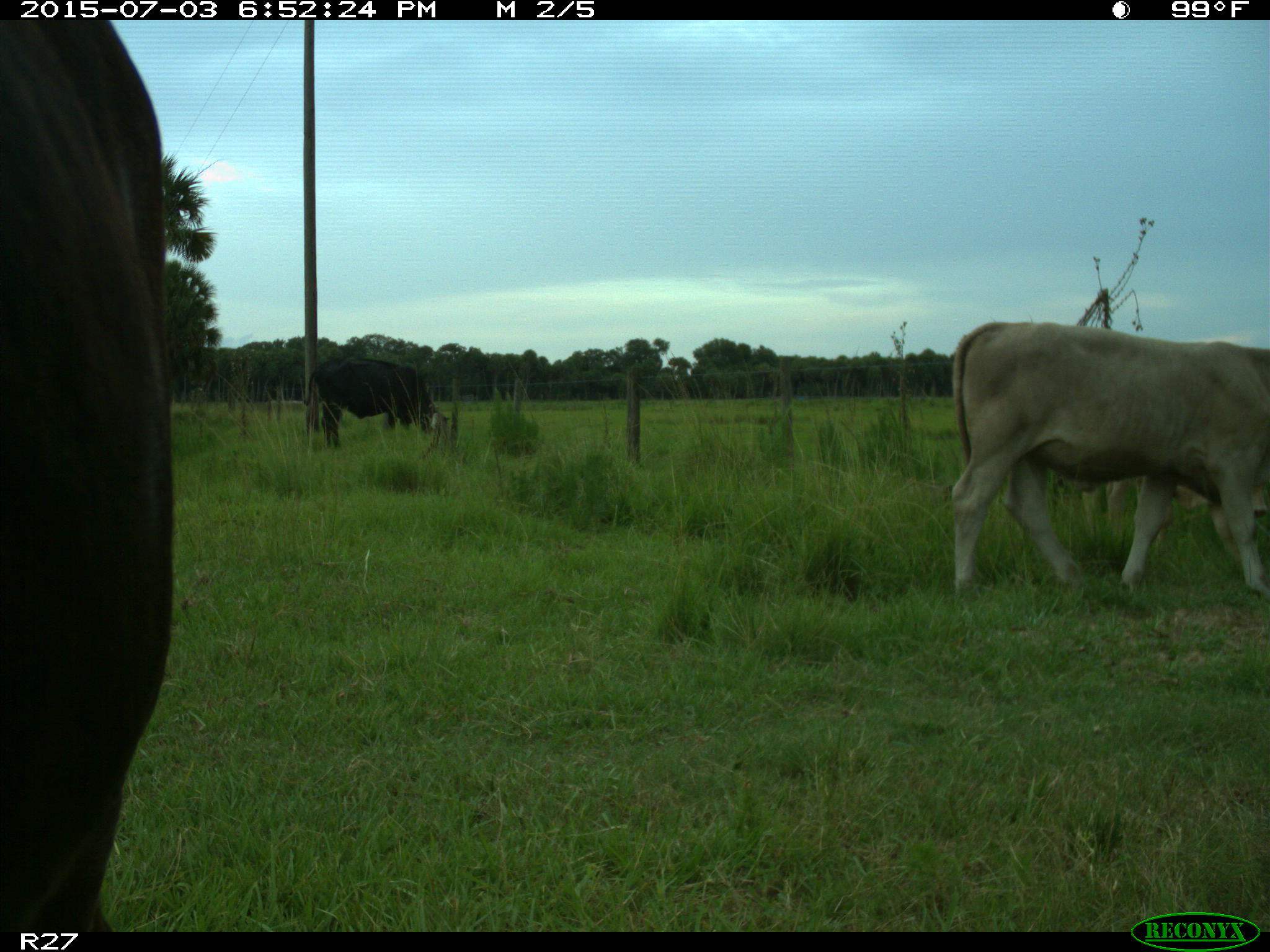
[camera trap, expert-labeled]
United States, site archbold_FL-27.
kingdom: Animalia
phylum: Chordata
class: Mammalia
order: Artiodactyla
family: Bovidae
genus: Bos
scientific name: Bos taurus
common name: domestic cow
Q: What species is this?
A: Bos taurus (domestic cow).